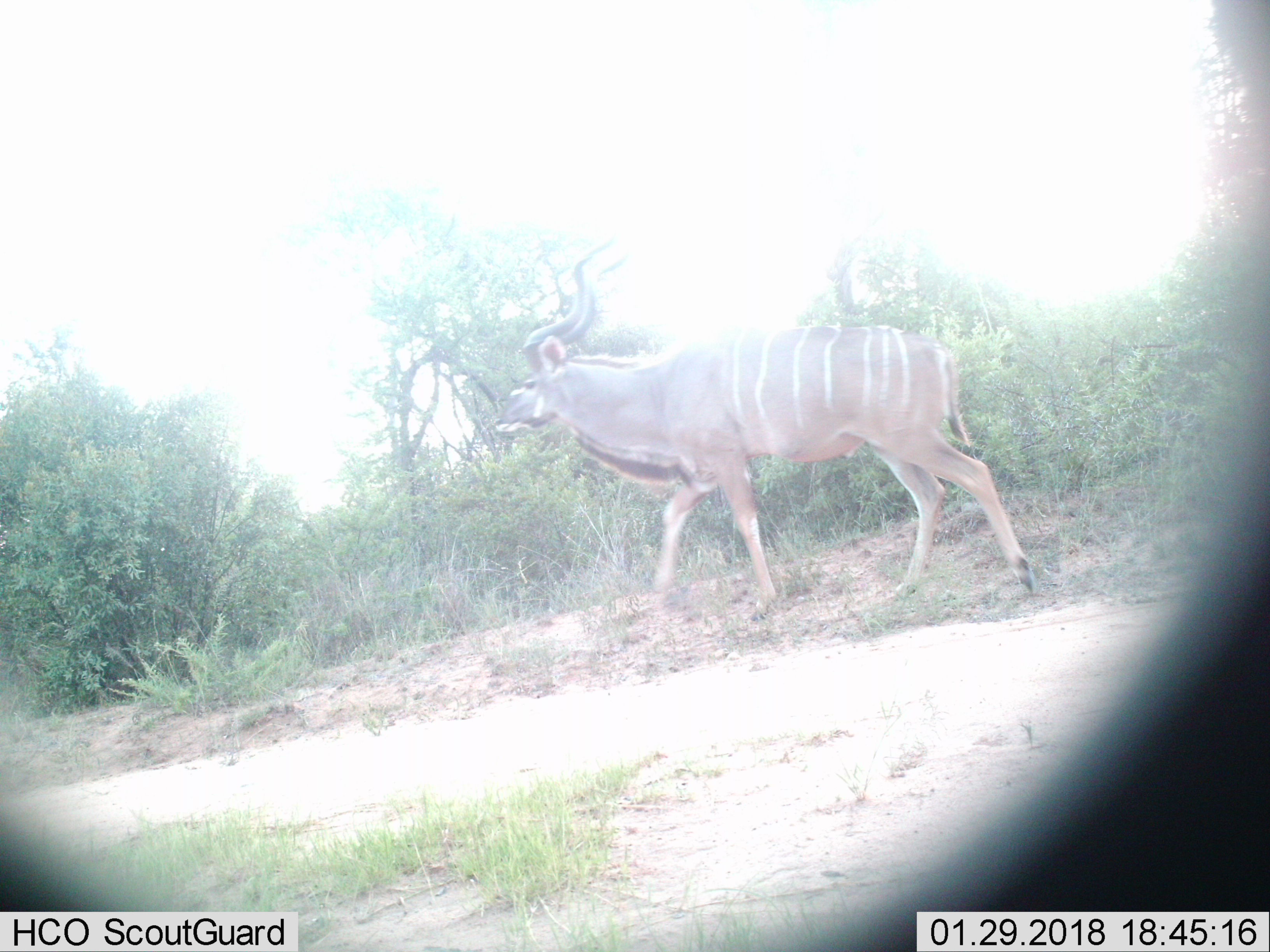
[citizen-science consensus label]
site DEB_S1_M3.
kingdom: Animalia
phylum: Chordata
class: Mammalia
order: Artiodactyla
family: Bovidae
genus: Tragelaphus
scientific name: Tragelaphus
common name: kudu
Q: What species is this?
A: Kudu (Tragelaphus).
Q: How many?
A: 1.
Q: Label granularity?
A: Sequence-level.